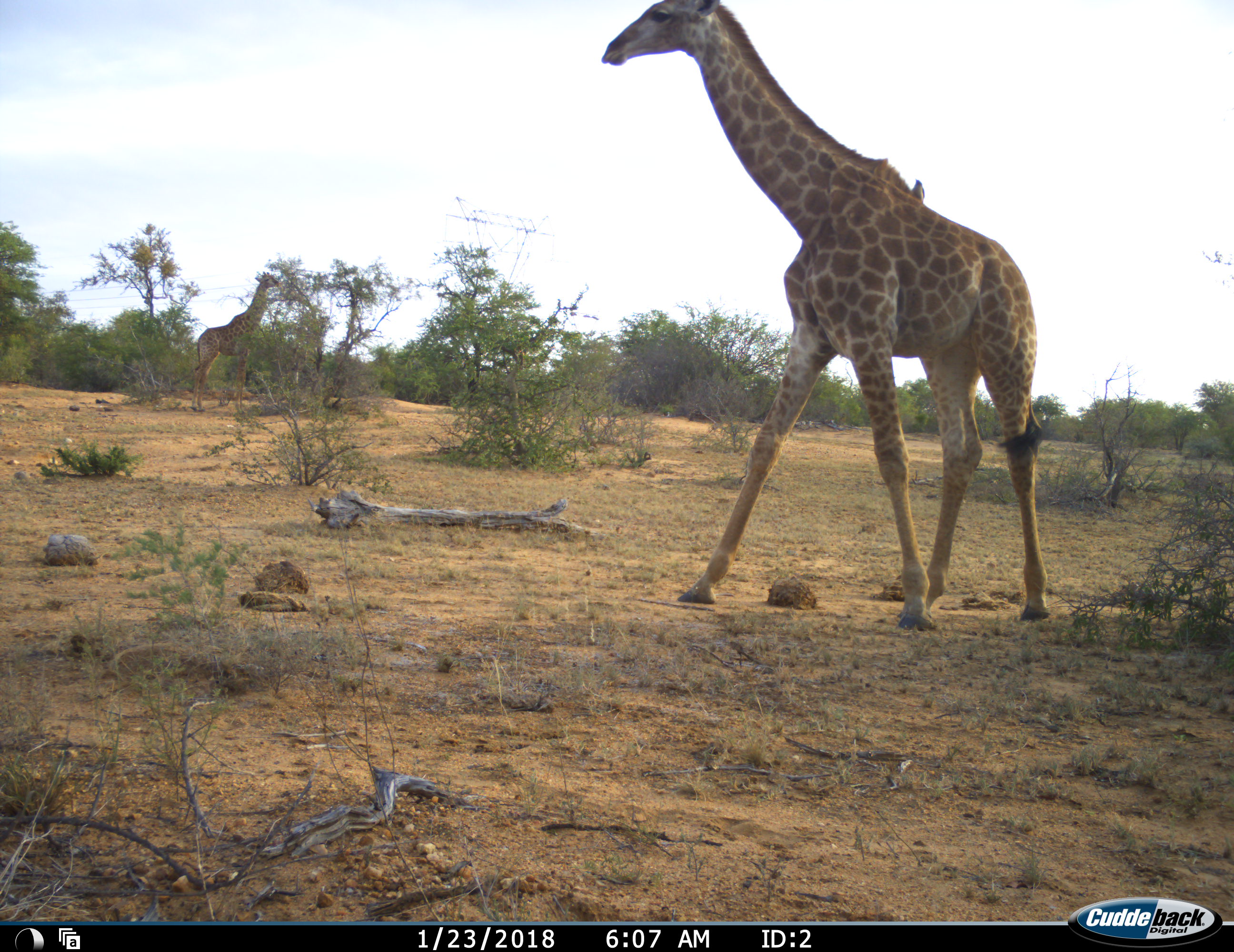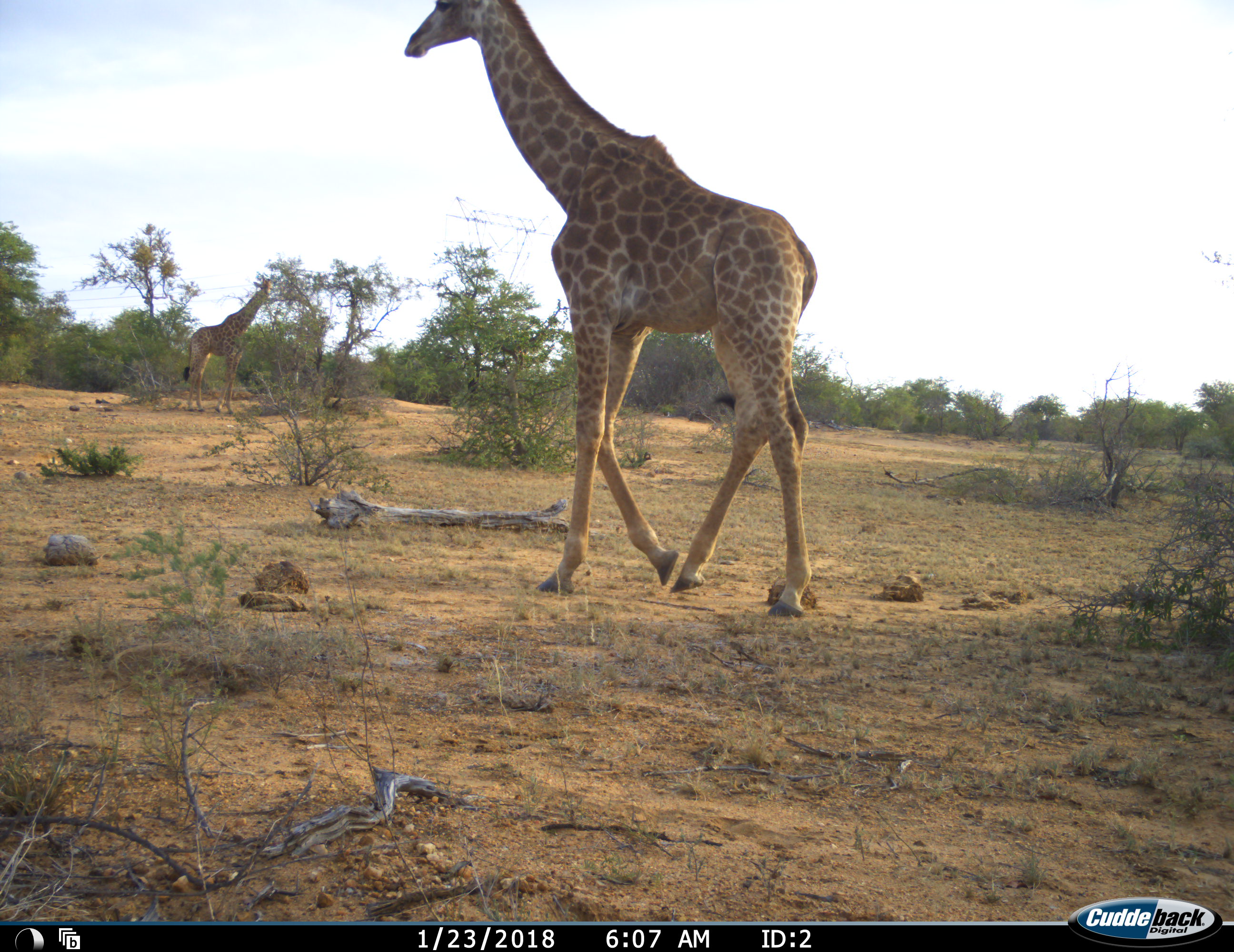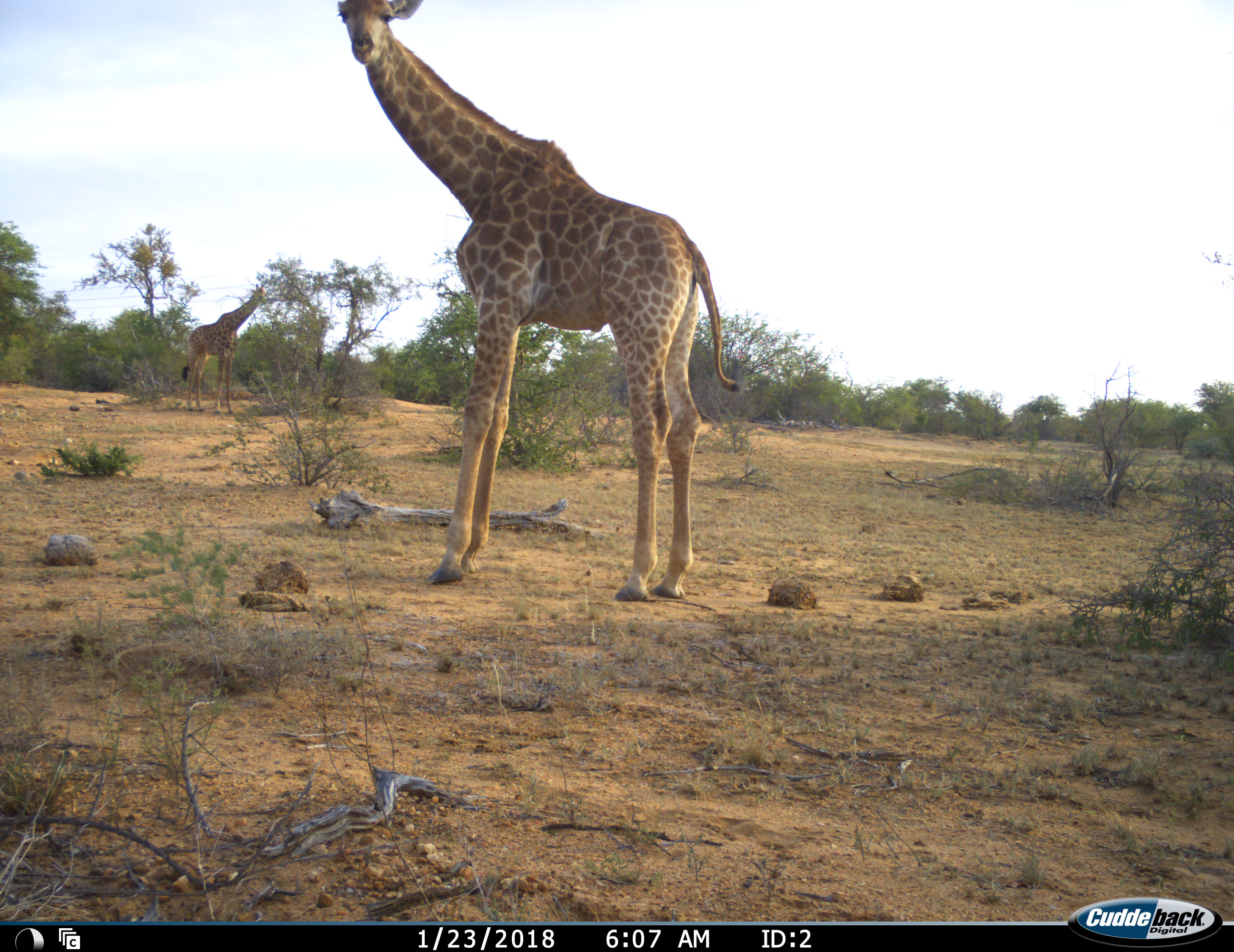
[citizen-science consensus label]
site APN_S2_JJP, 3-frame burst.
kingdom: Animalia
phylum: Chordata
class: Mammalia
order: Artiodactyla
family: Giraffidae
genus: Giraffa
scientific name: Giraffa camelopardalis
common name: giraffe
Giraffe (Giraffa camelopardalis), count 2. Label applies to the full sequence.